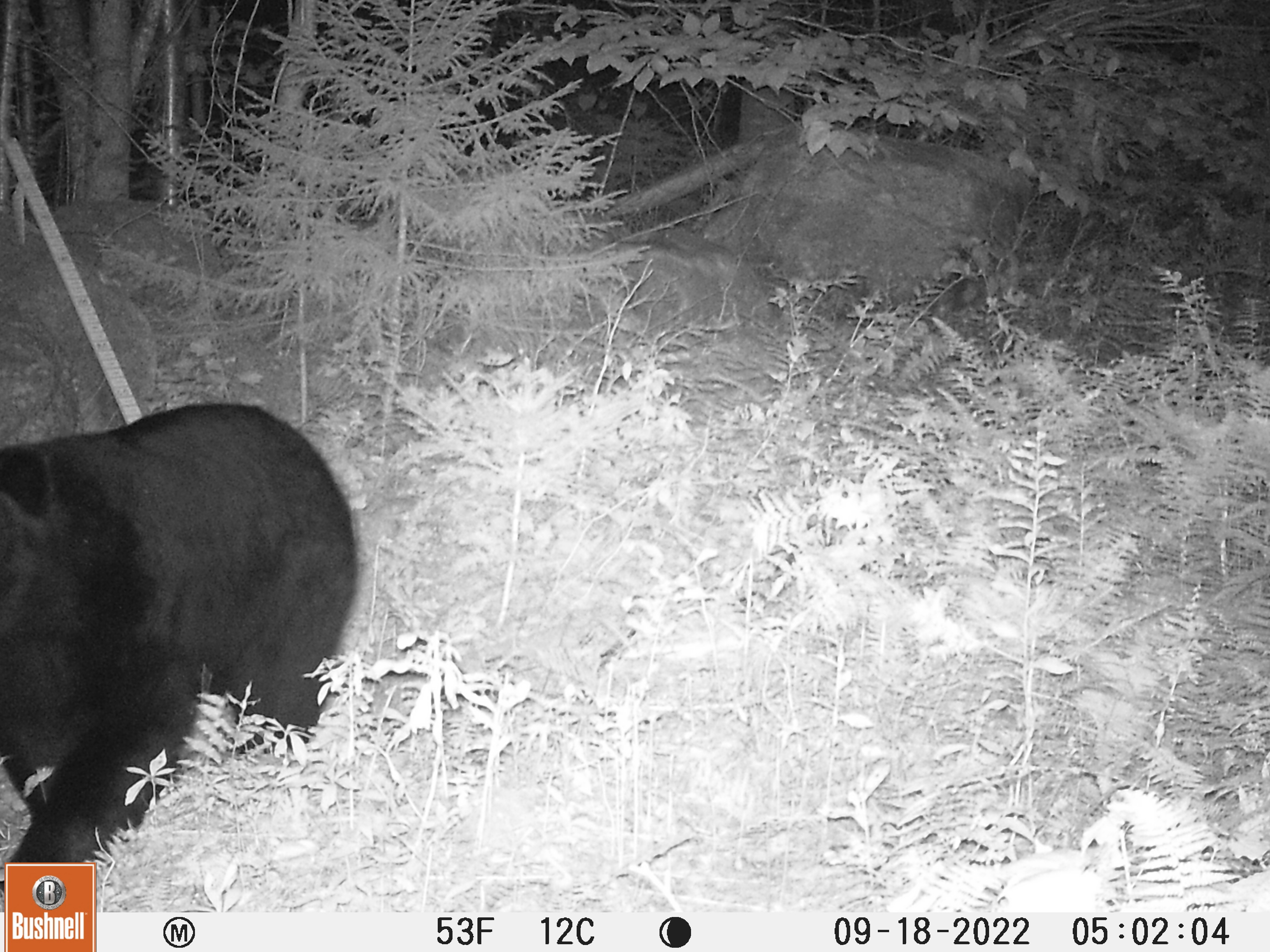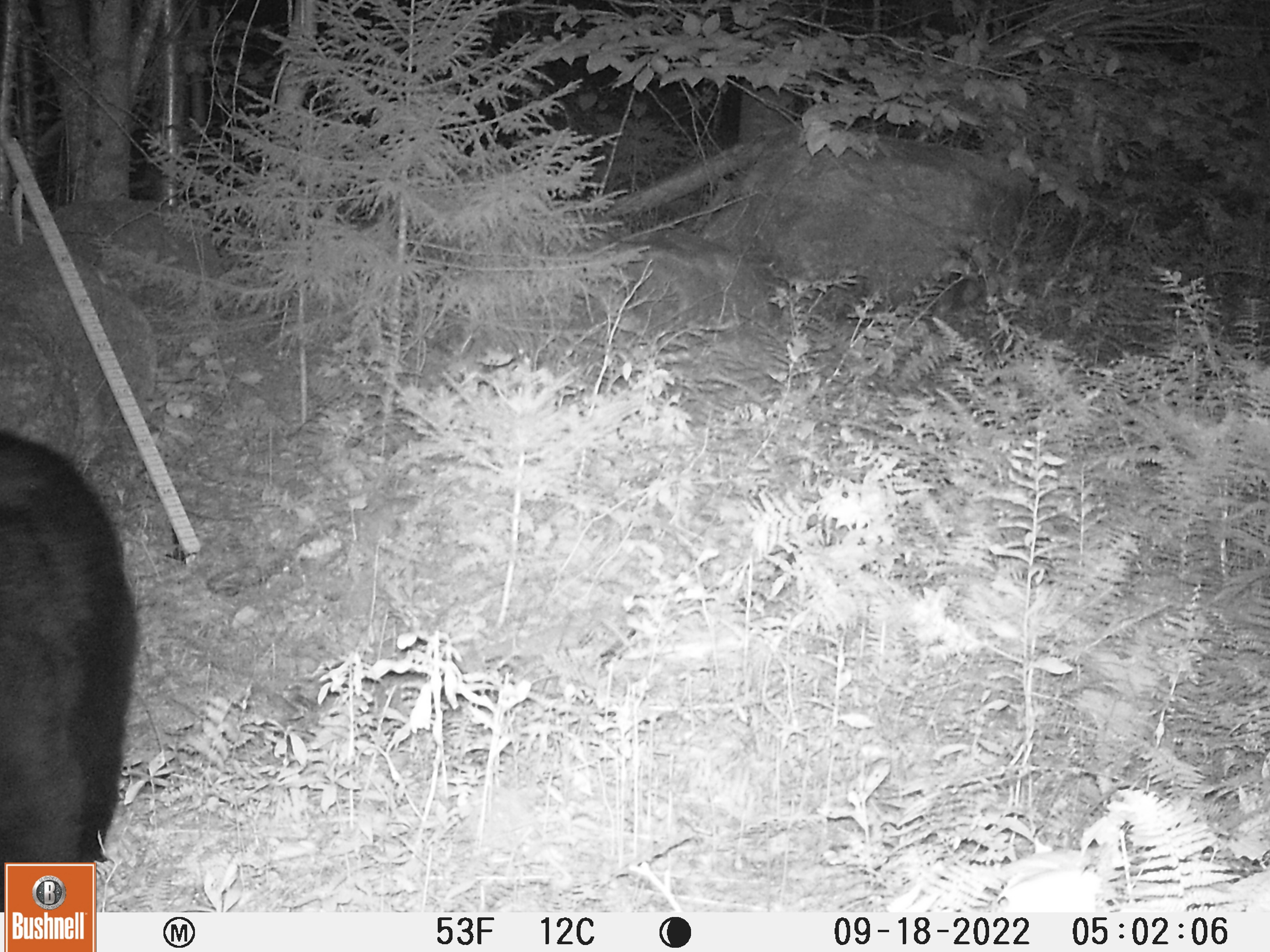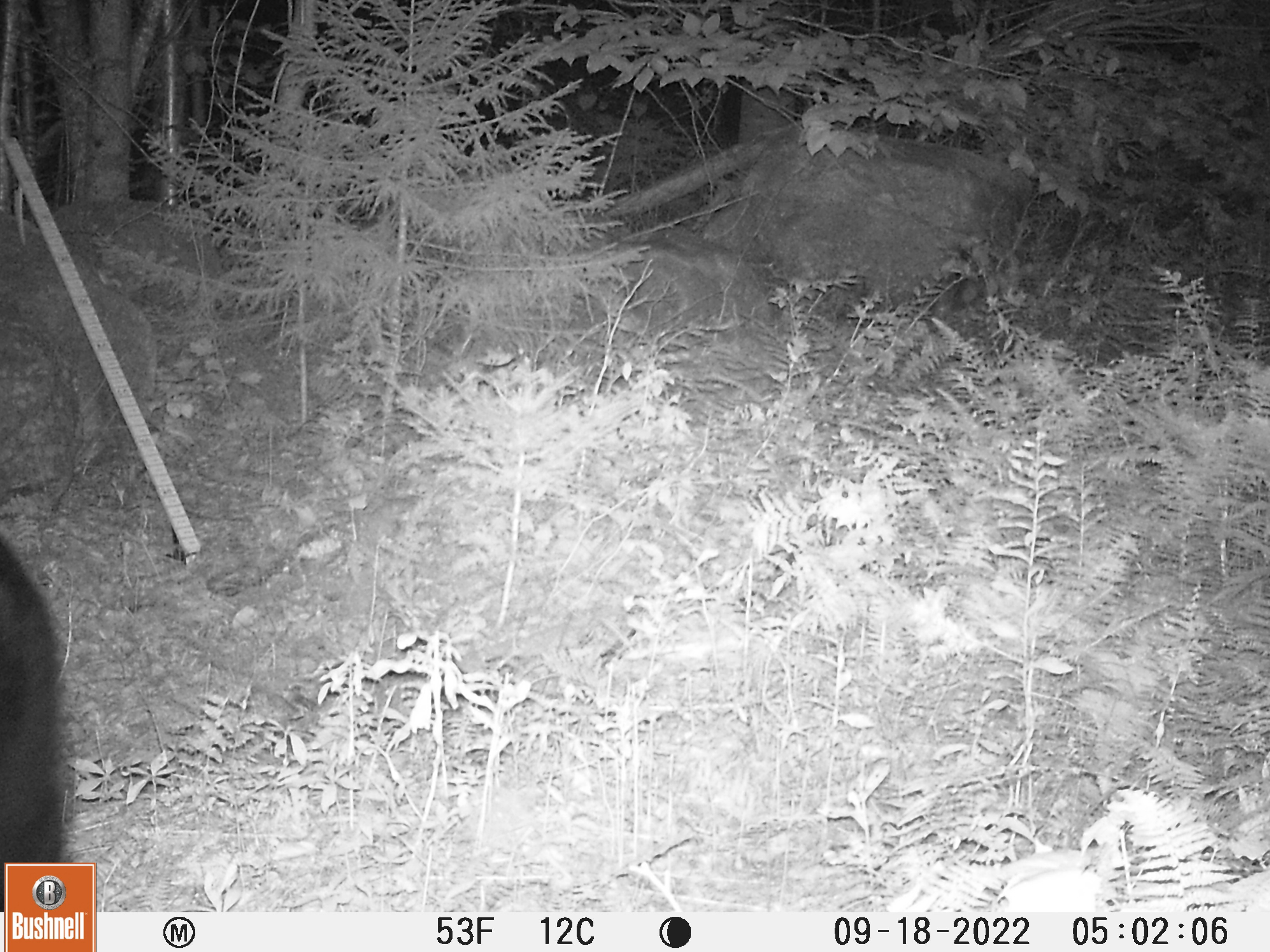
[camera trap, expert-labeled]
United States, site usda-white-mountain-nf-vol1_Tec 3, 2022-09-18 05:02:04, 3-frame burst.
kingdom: Animalia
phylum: Chordata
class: Mammalia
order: Carnivora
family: Ursidae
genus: Ursus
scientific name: Ursus americanus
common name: black bear